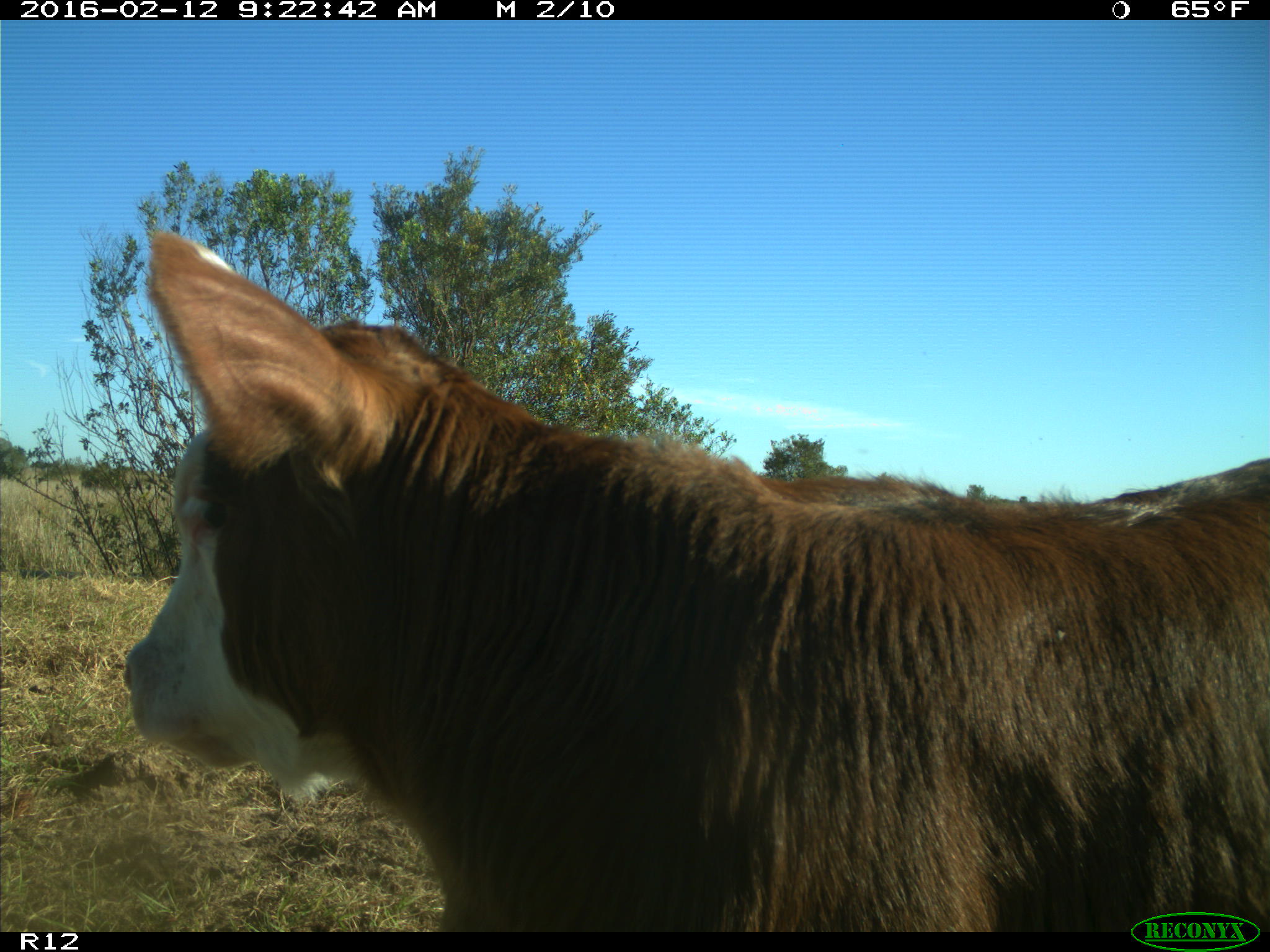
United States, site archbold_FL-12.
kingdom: Animalia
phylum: Chordata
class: Mammalia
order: Artiodactyla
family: Bovidae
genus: Bos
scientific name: Bos taurus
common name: domestic cow